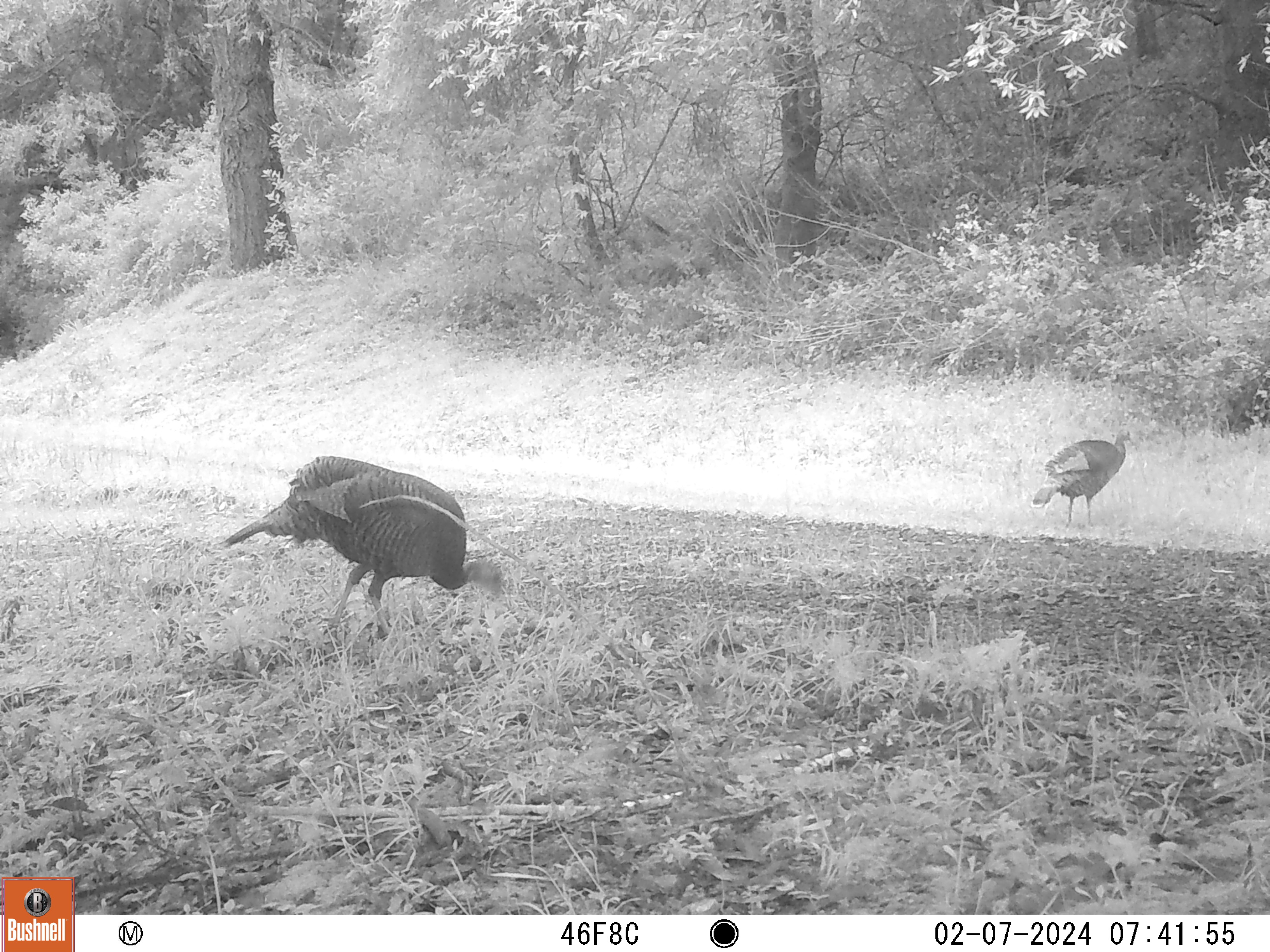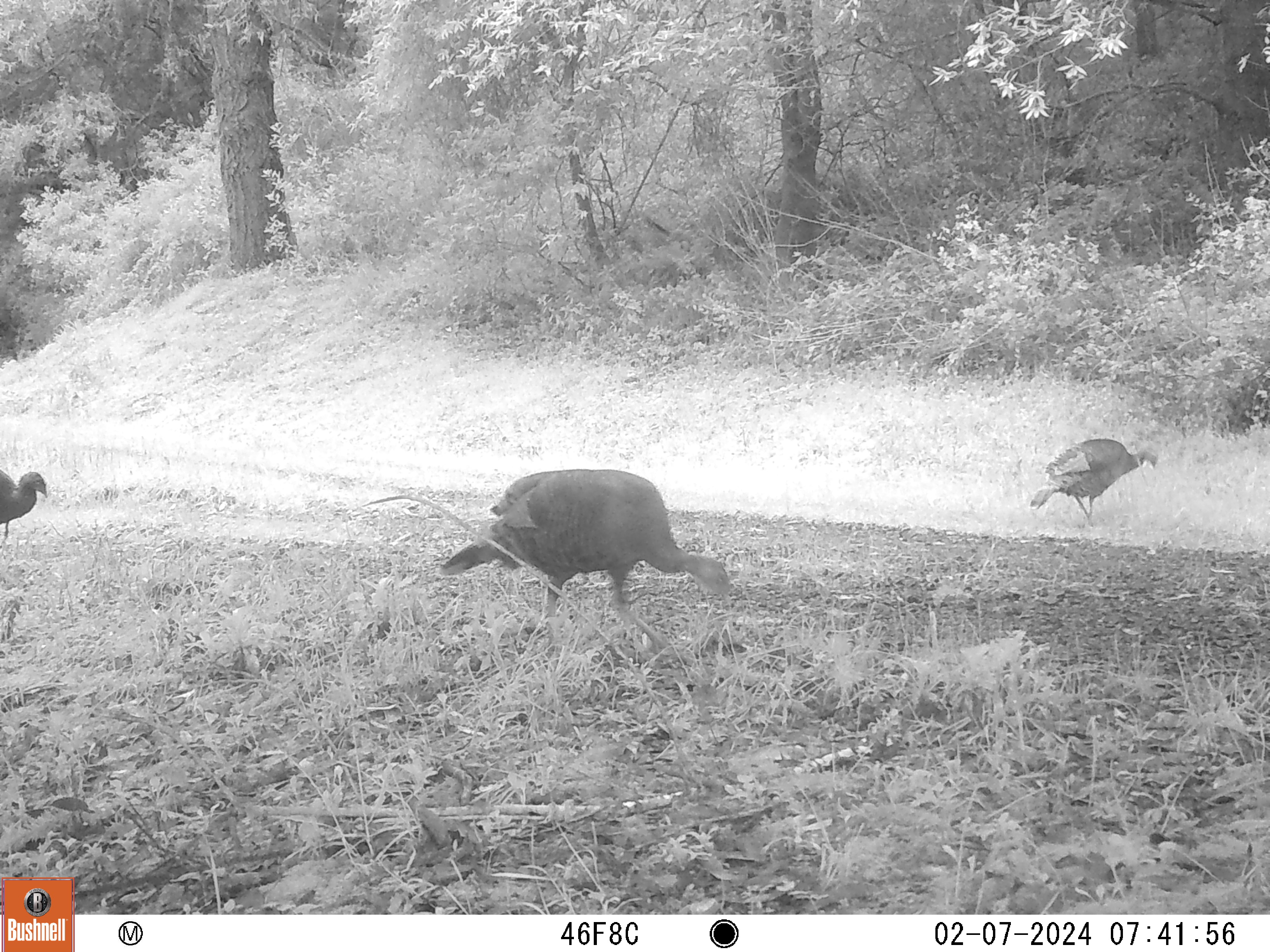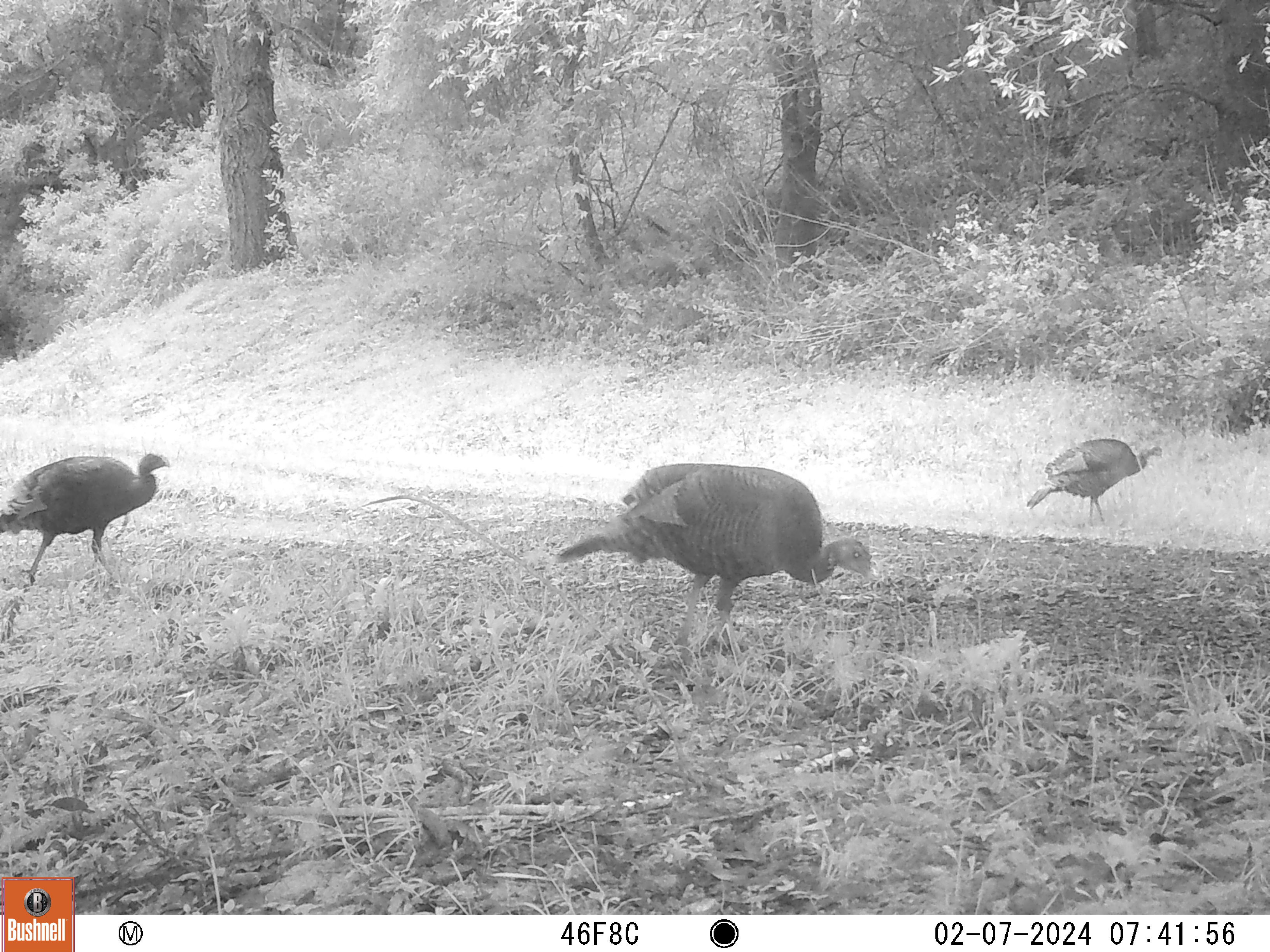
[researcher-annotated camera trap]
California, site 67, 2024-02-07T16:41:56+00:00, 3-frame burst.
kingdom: Animalia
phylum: Chordata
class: Aves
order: Galliformes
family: Phasianidae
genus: Meleagris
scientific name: Meleagris gallopavo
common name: turkey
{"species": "turkey (Meleagris gallopavo)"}